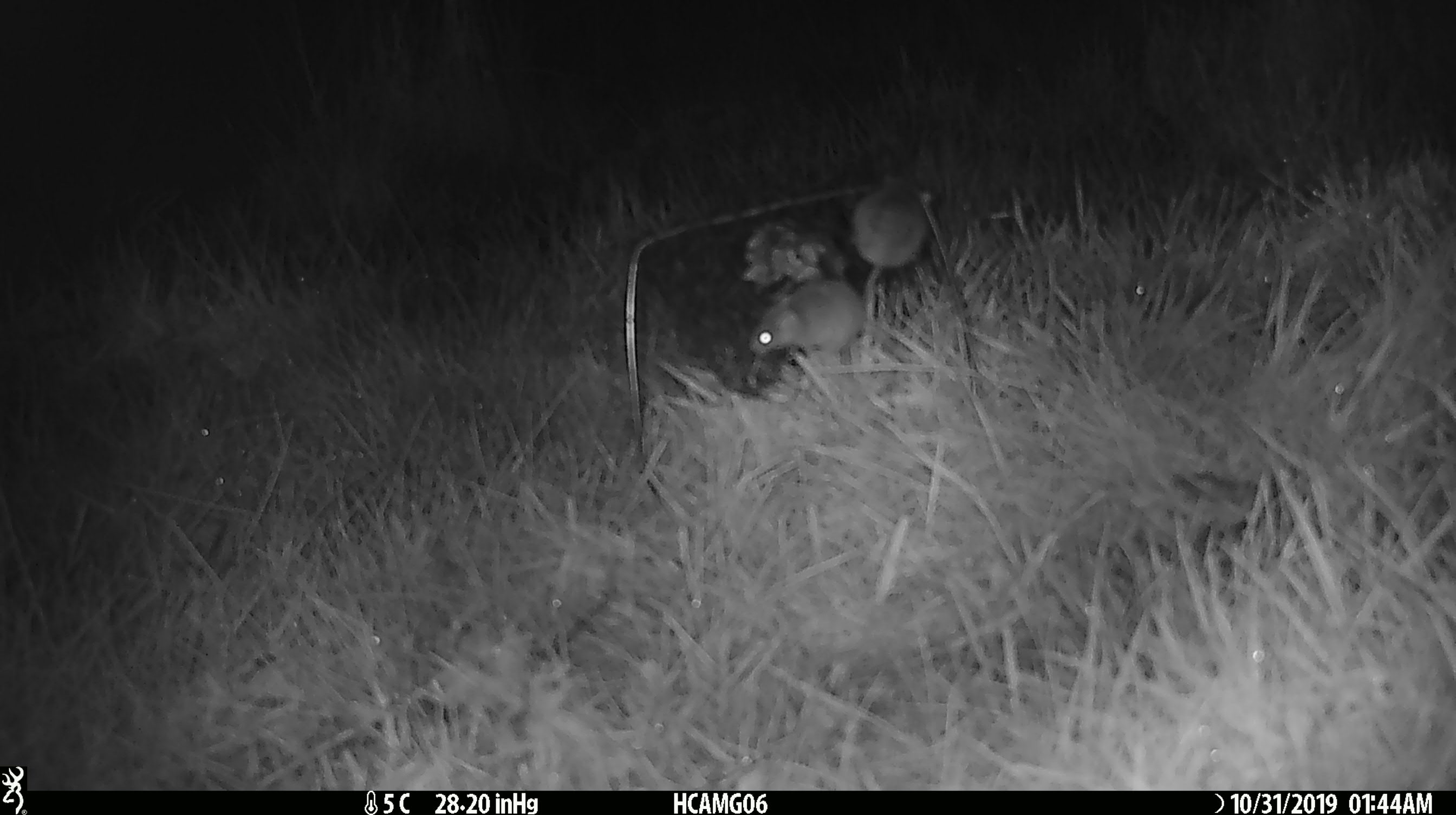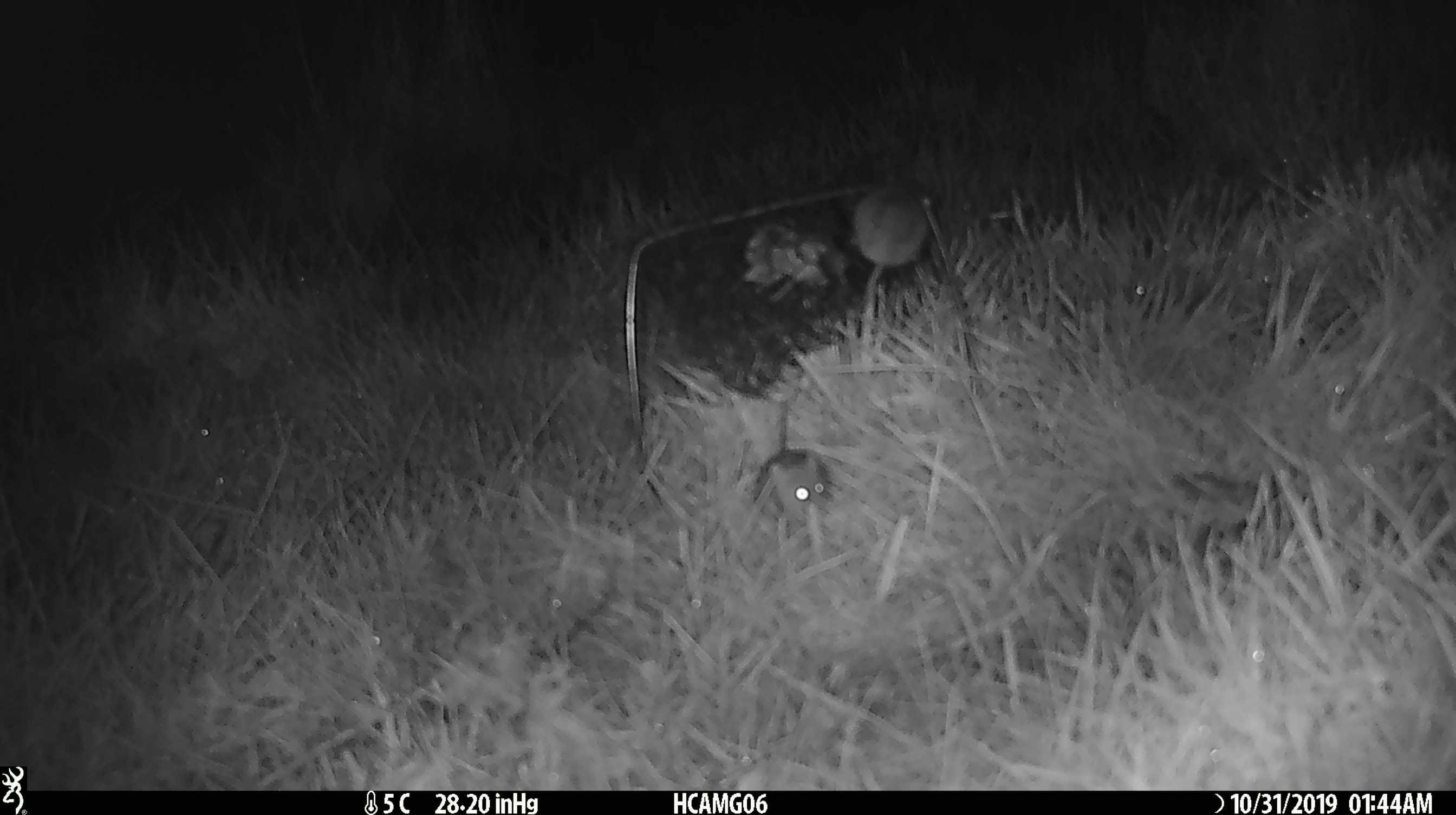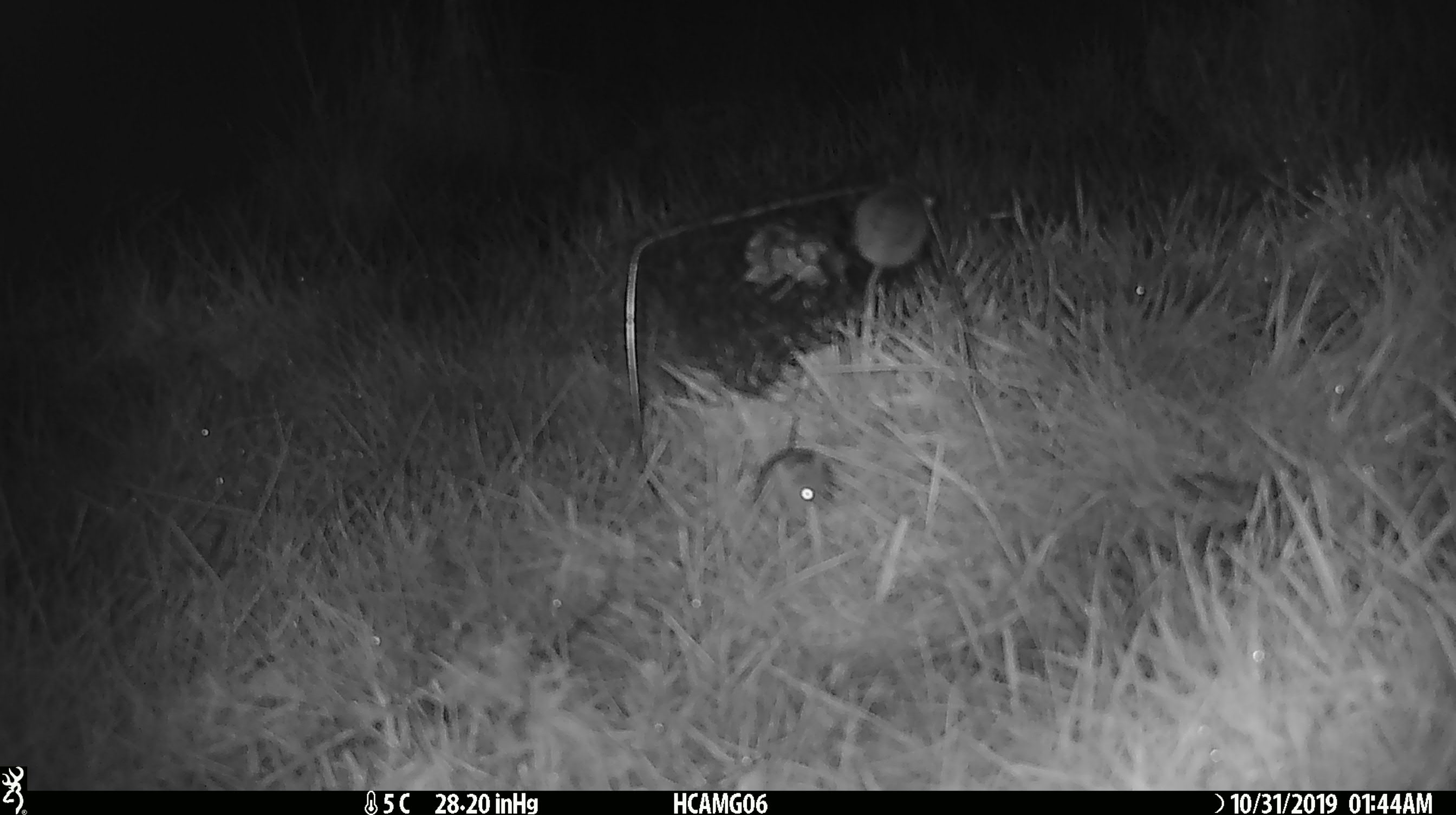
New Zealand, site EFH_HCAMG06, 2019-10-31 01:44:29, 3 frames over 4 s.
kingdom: Animalia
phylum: Chordata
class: Mammalia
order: Rodentia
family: Muridae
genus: Mus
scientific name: Mus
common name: mouse